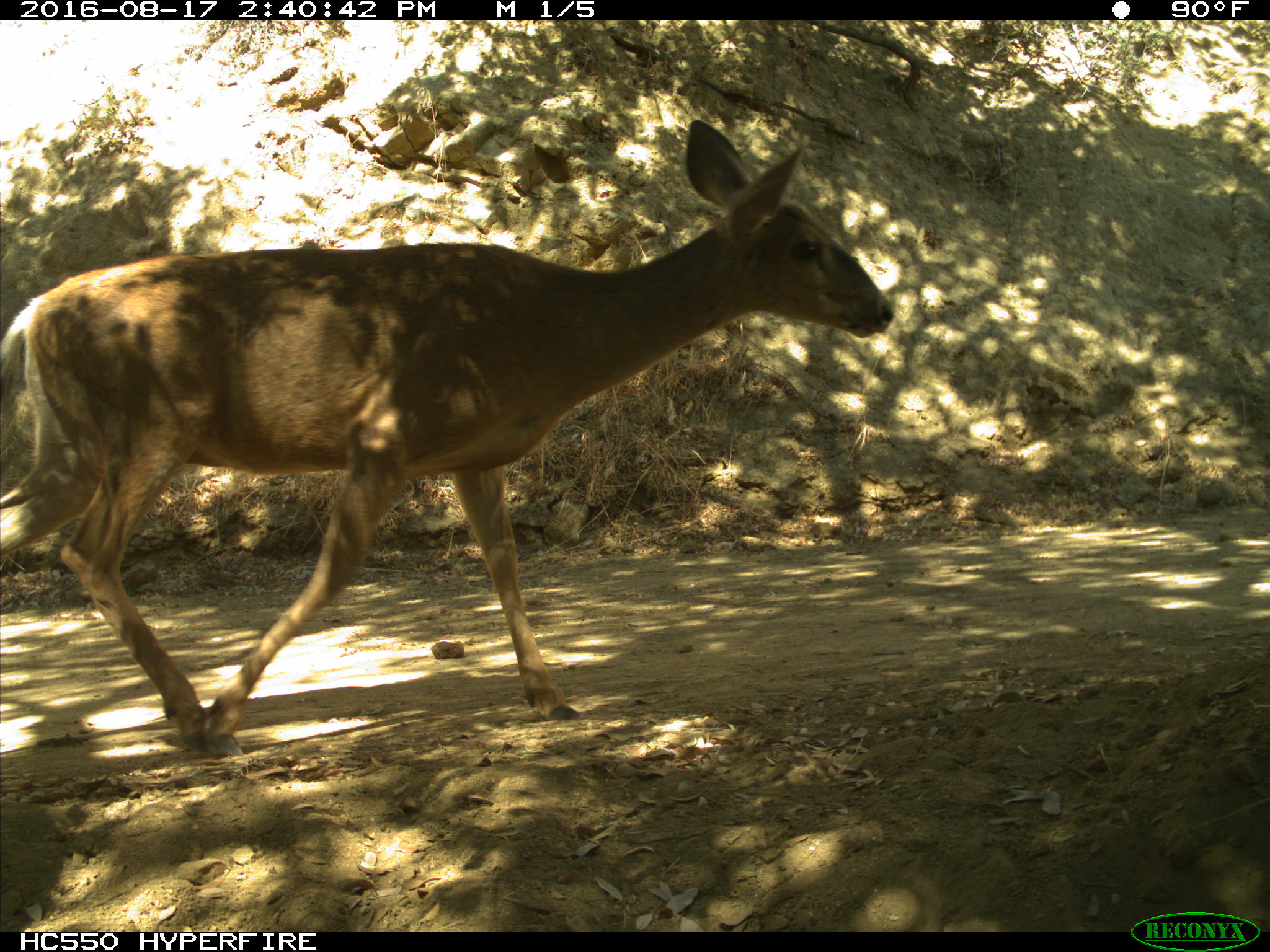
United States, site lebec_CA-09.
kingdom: Animalia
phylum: Chordata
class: Mammalia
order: Artiodactyla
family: Cervidae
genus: Odocoileus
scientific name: Odocoileus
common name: deer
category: unidentified deer